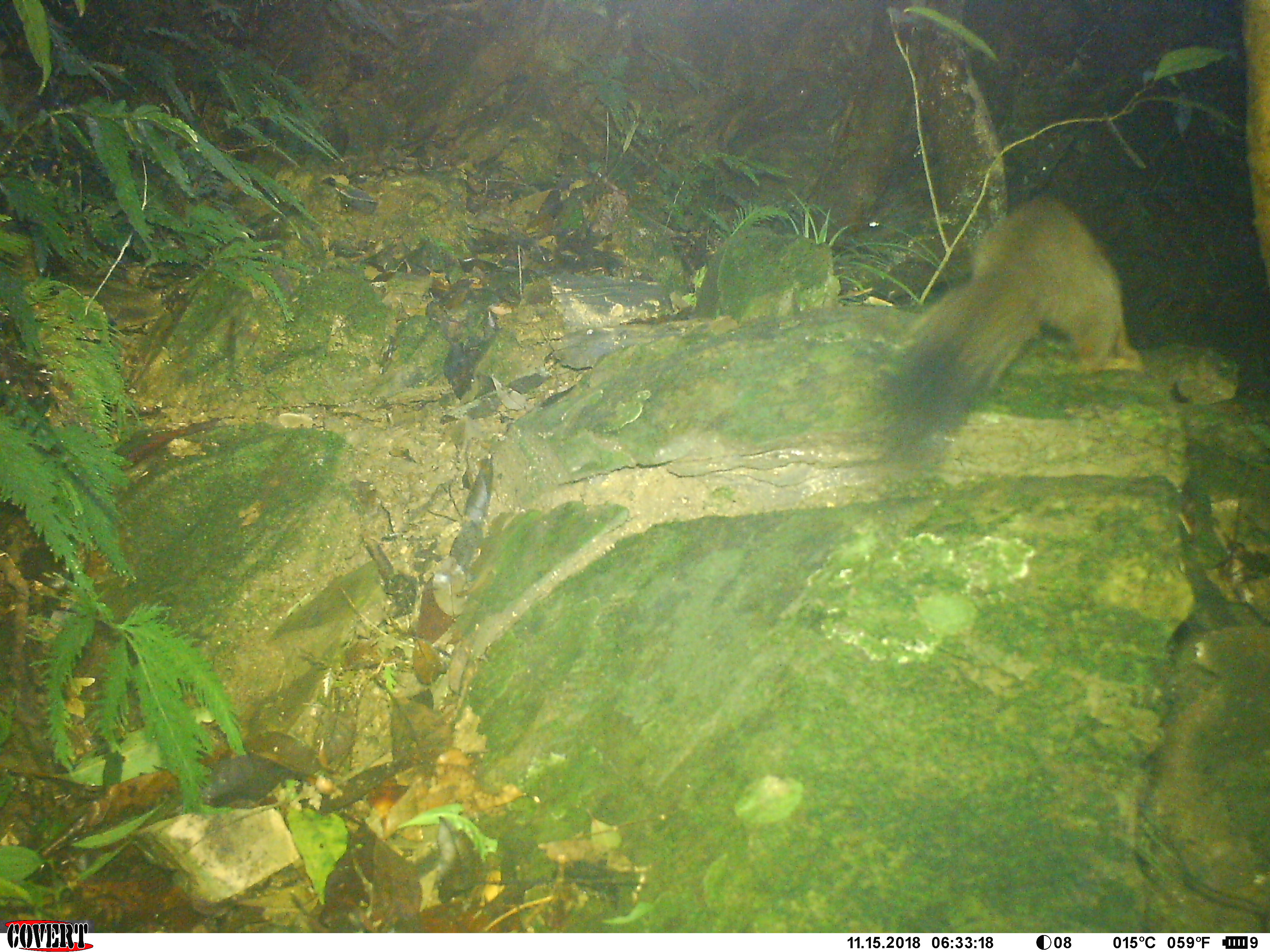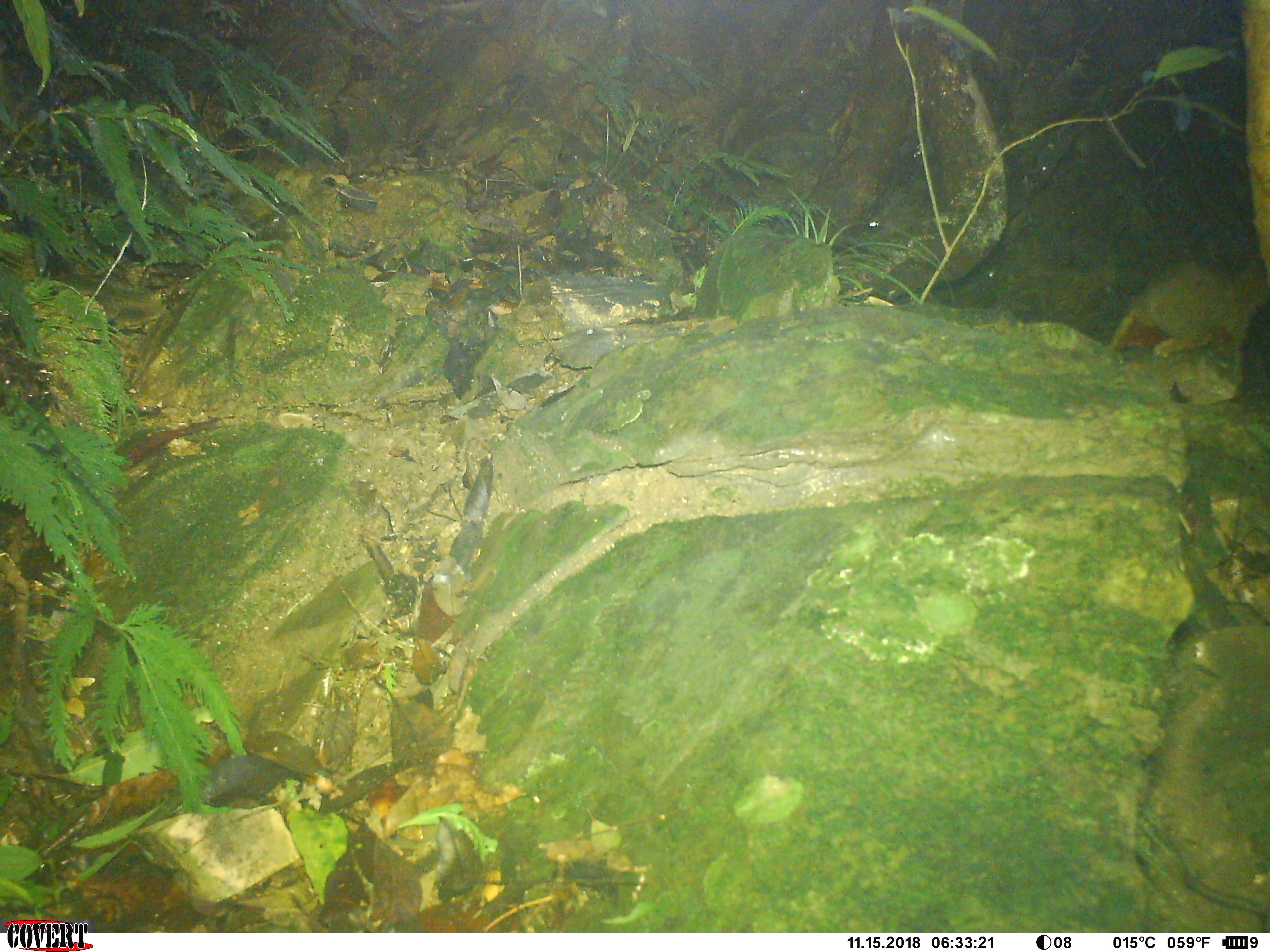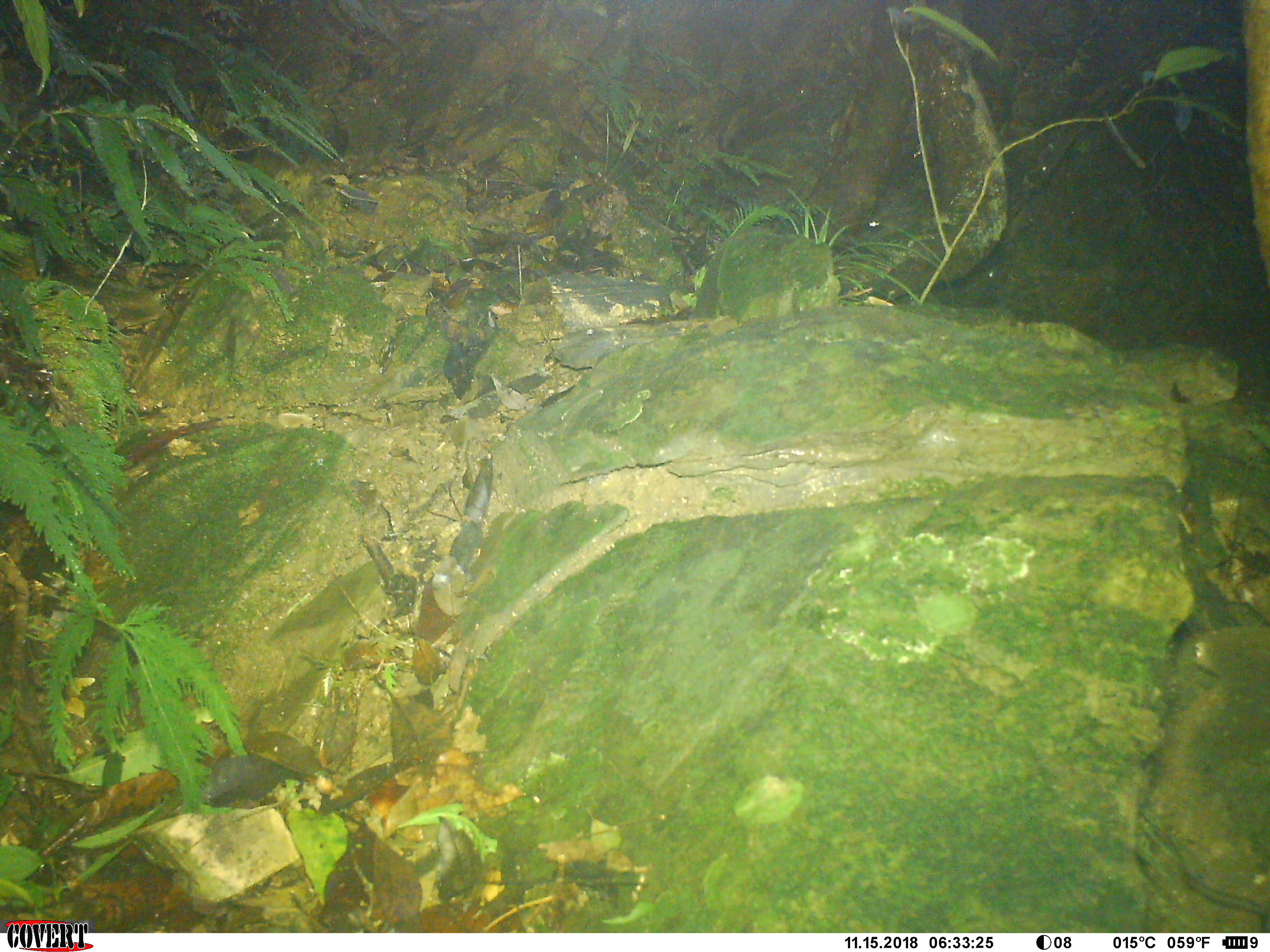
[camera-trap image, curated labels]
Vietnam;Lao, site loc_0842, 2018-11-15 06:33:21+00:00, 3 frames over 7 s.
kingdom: Animalia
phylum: Chordata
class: Mammalia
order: Rodentia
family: Sciuridae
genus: Sciurus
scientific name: Sciurus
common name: squirrel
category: unidentified squirrel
Unidentified squirrel (squirrel) (Sciurus). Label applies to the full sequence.